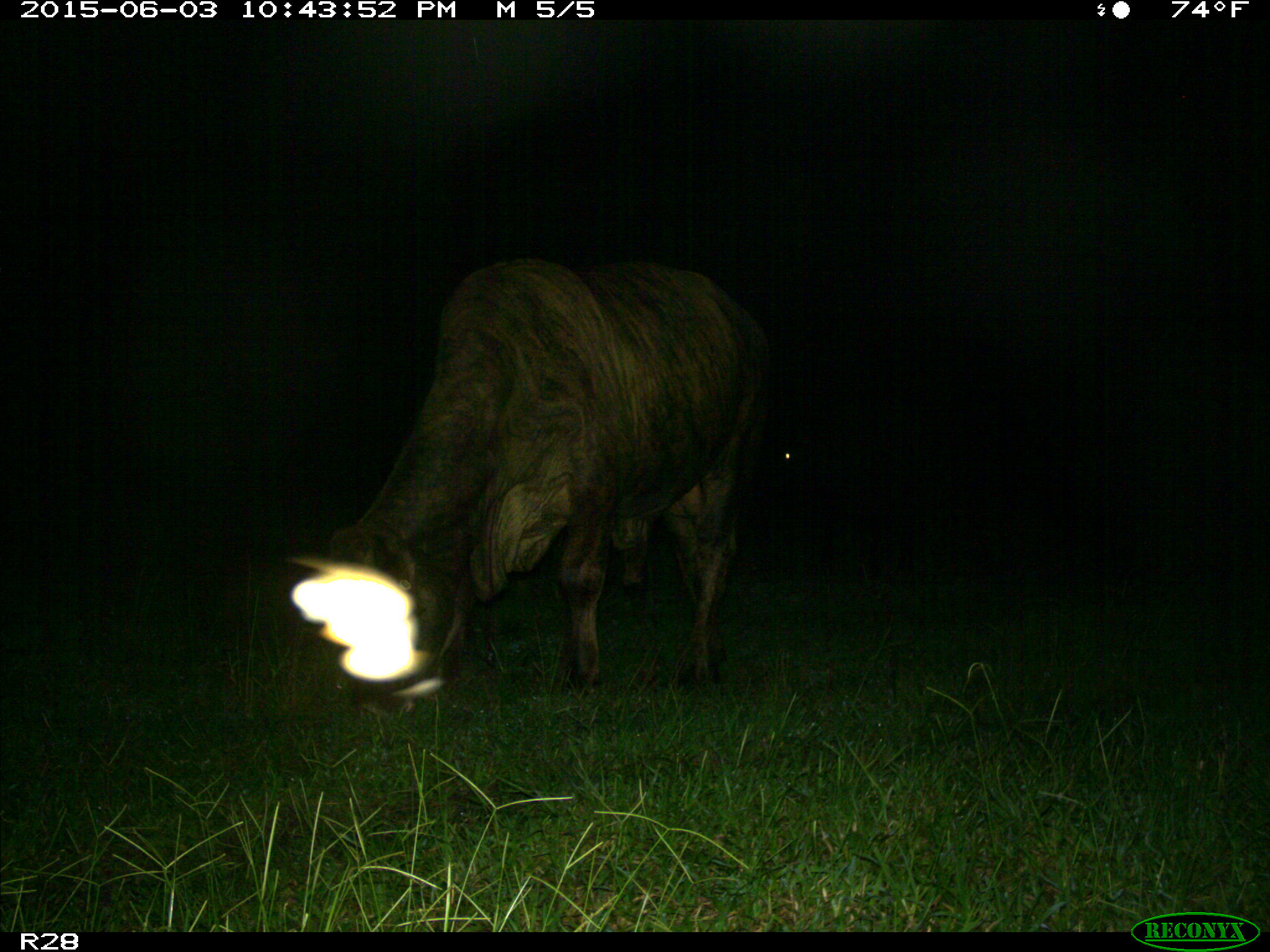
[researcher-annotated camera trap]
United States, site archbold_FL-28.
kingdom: Animalia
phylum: Chordata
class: Mammalia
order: Artiodactyla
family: Bovidae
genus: Bos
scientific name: Bos taurus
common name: domestic cow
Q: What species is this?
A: Bos taurus (domestic cow).